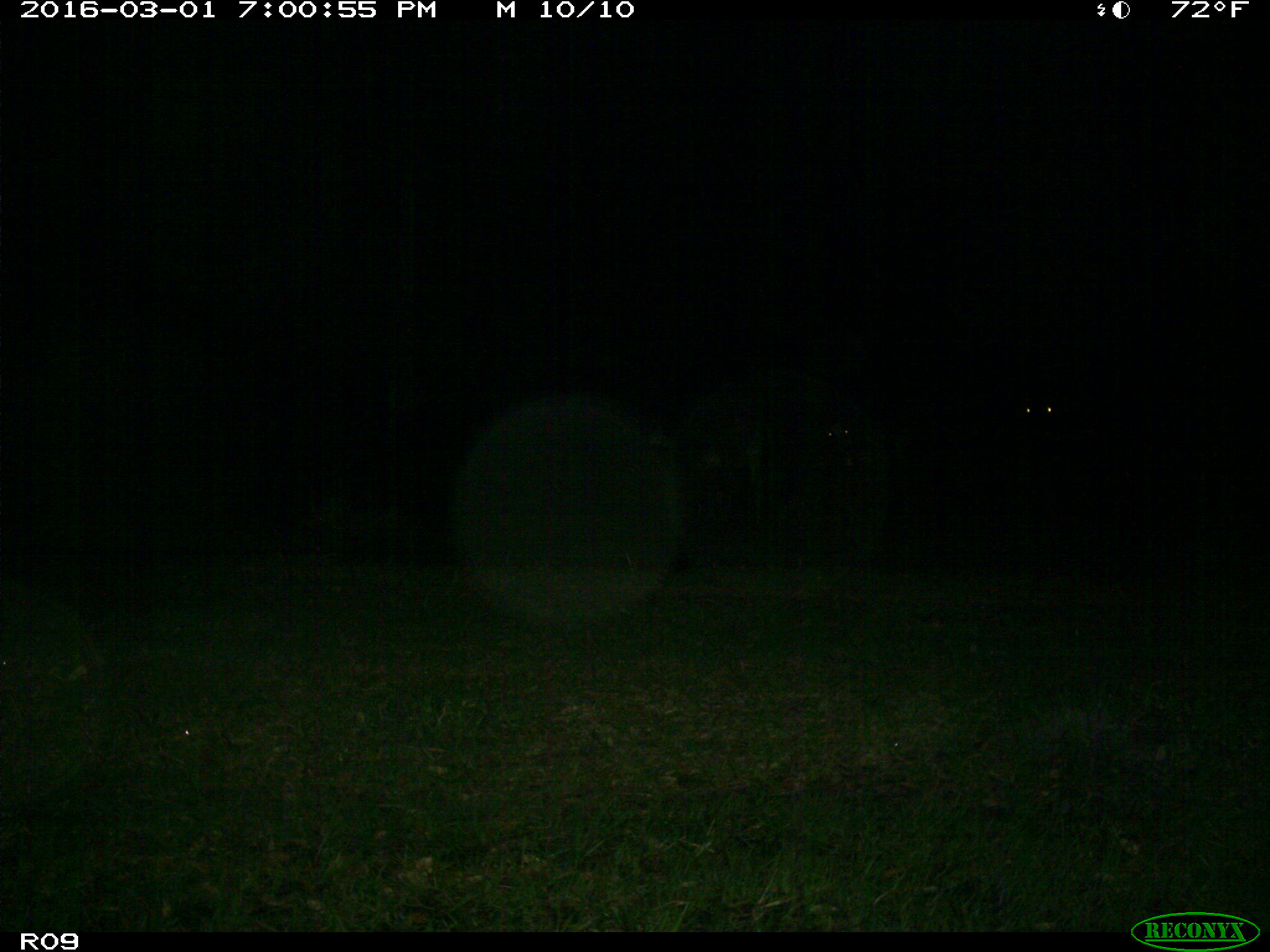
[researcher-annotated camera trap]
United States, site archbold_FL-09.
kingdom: Animalia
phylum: Chordata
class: Mammalia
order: Artiodactyla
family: Bovidae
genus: Bos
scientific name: Bos taurus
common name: domestic cow